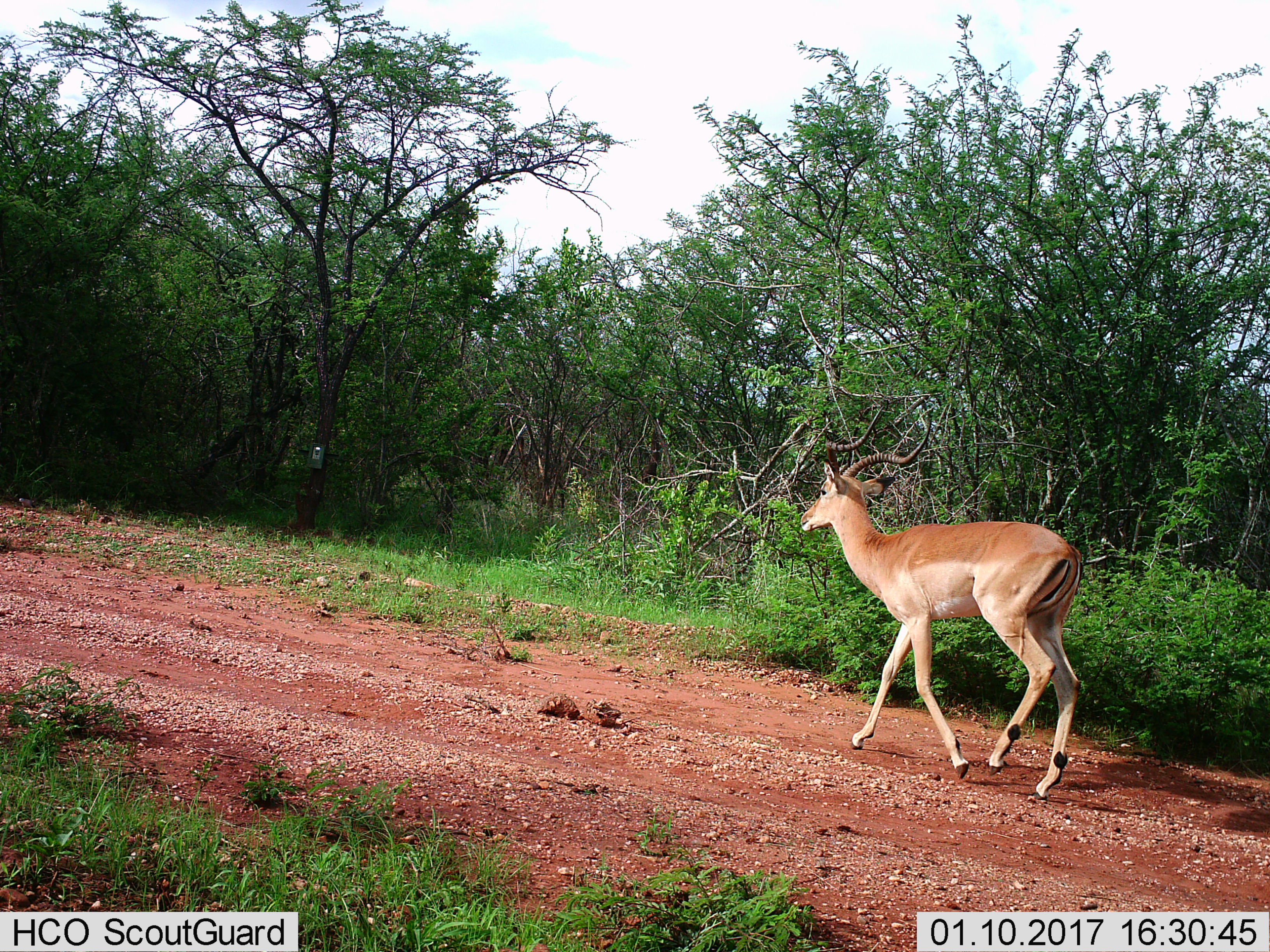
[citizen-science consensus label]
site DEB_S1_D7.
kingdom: Animalia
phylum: Chordata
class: Mammalia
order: Artiodactyla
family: Bovidae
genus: Aepyceros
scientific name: Aepyceros melampus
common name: impala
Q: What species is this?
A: Impala (Aepyceros melampus).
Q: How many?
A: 1.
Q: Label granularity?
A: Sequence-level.